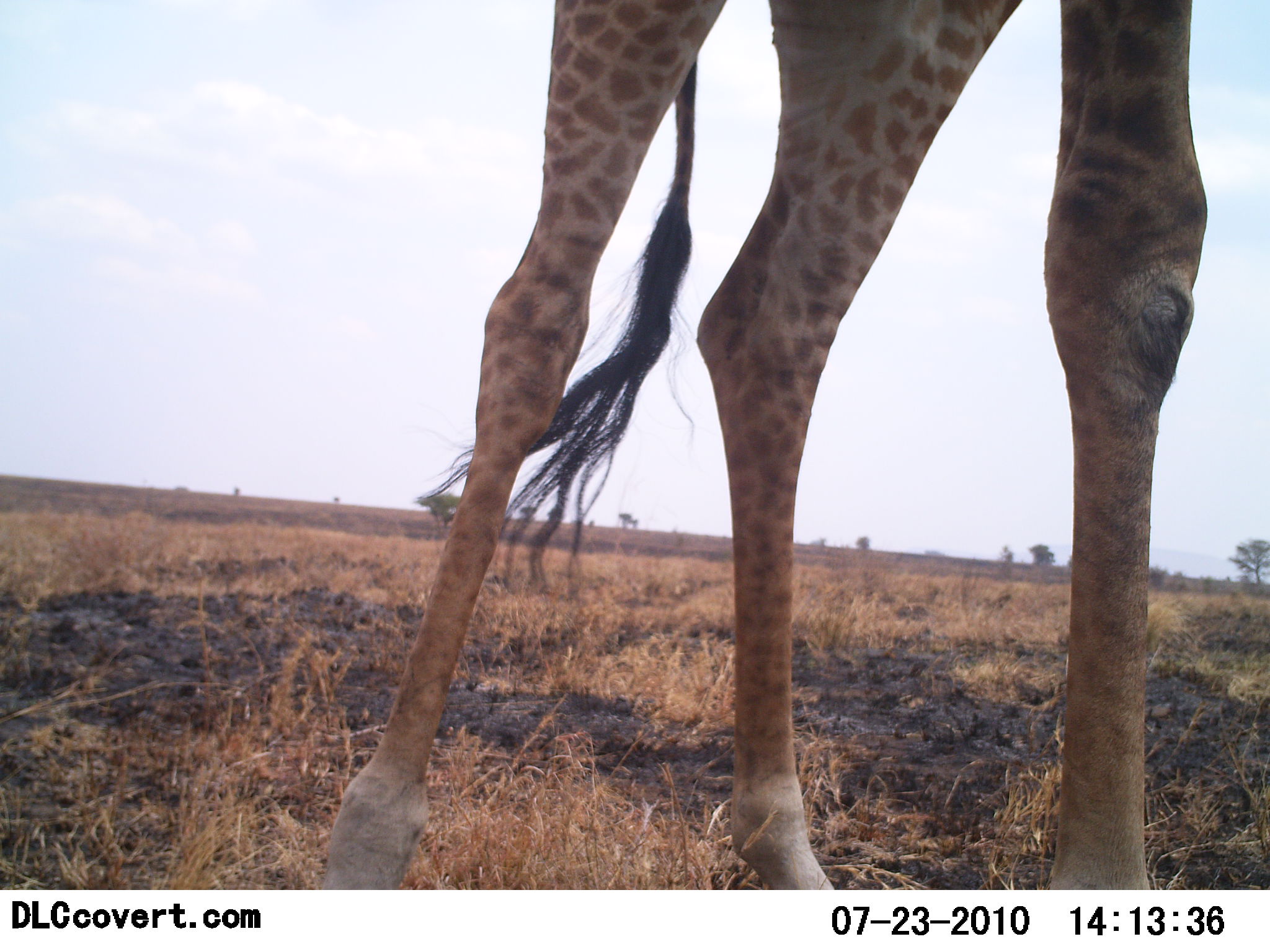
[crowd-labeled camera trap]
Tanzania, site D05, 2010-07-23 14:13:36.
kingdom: Animalia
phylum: Chordata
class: Mammalia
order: Artiodactyla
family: Giraffidae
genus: Giraffa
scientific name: Giraffa camelopardalis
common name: giraffe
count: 1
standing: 57%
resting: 0%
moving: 43%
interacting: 0%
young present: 0%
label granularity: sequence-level